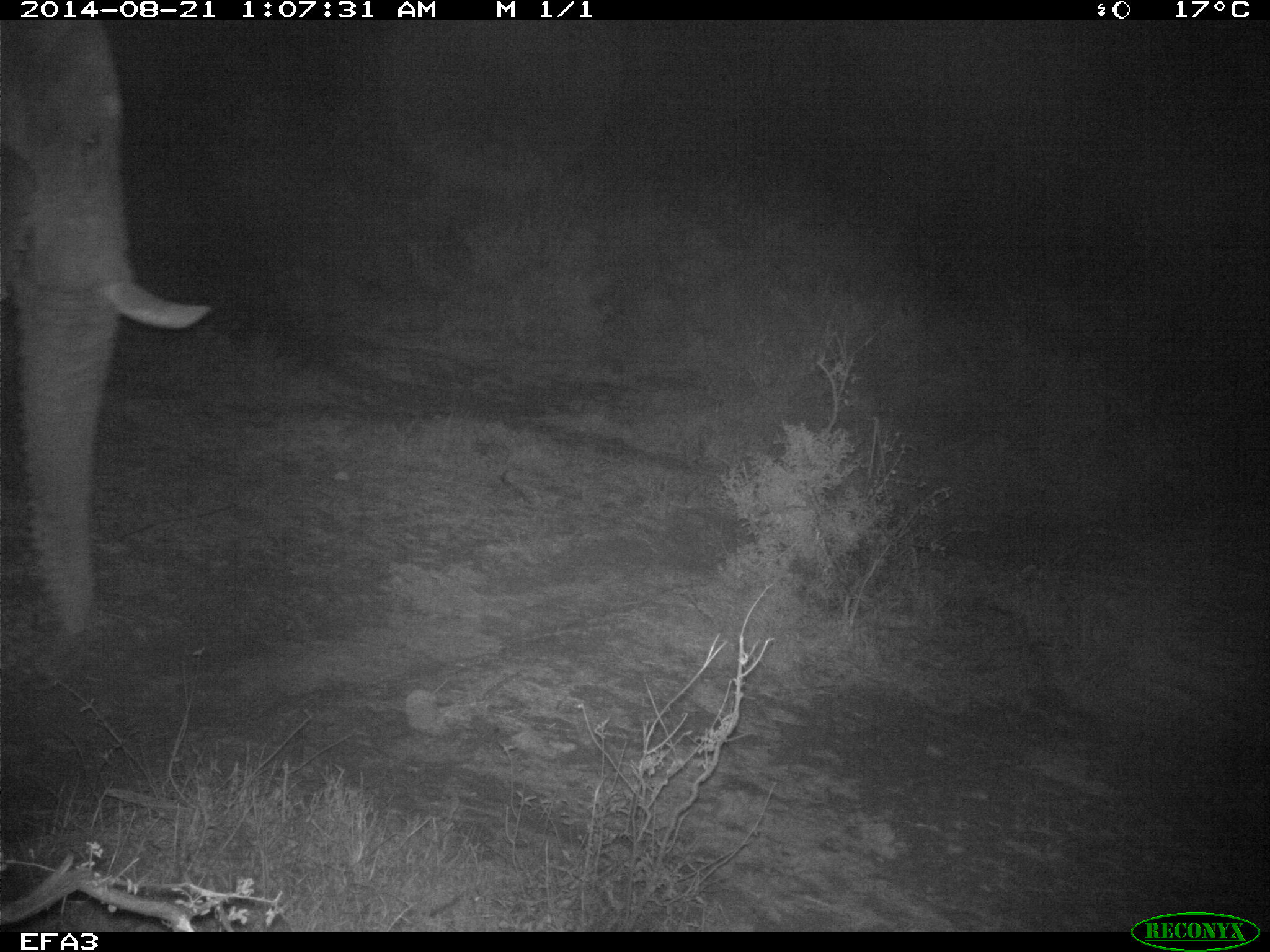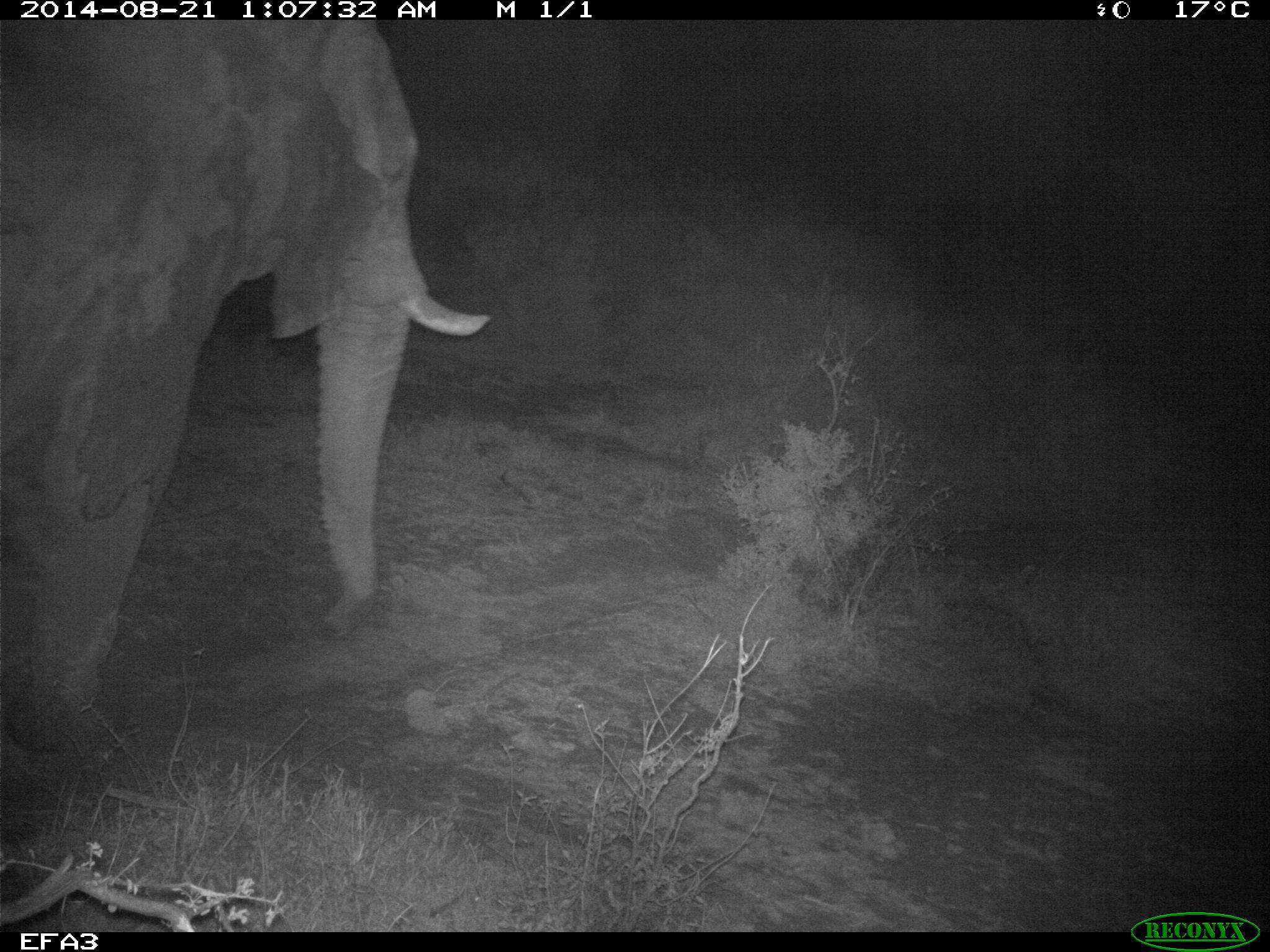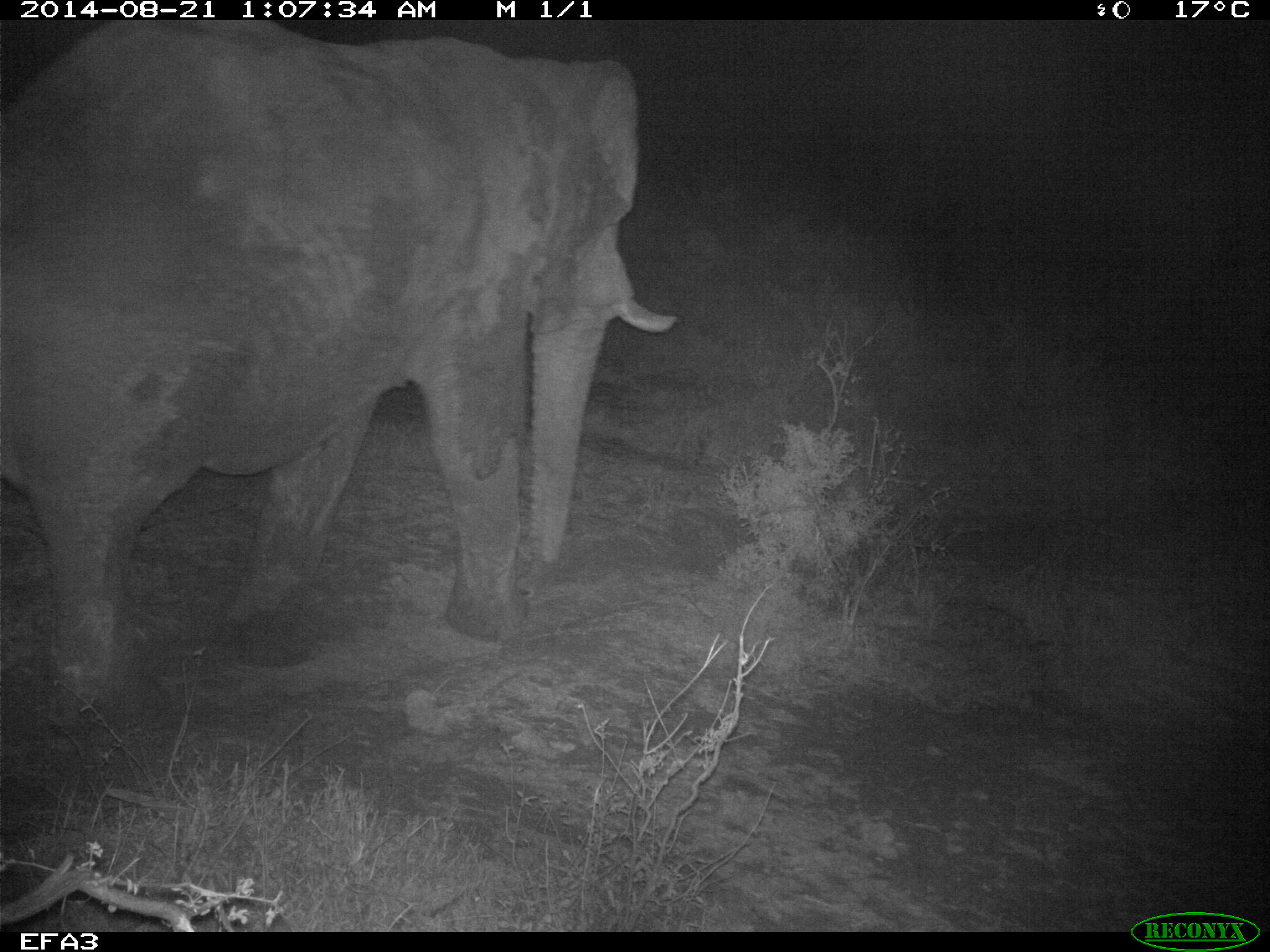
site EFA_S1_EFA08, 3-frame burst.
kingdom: Animalia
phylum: Chordata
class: Mammalia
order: Proboscidea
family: Elephantidae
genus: Loxodonta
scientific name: Loxodonta africana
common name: african bush elephant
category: elephant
Elephant (african bush elephant) (Loxodonta africana), count 1. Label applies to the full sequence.